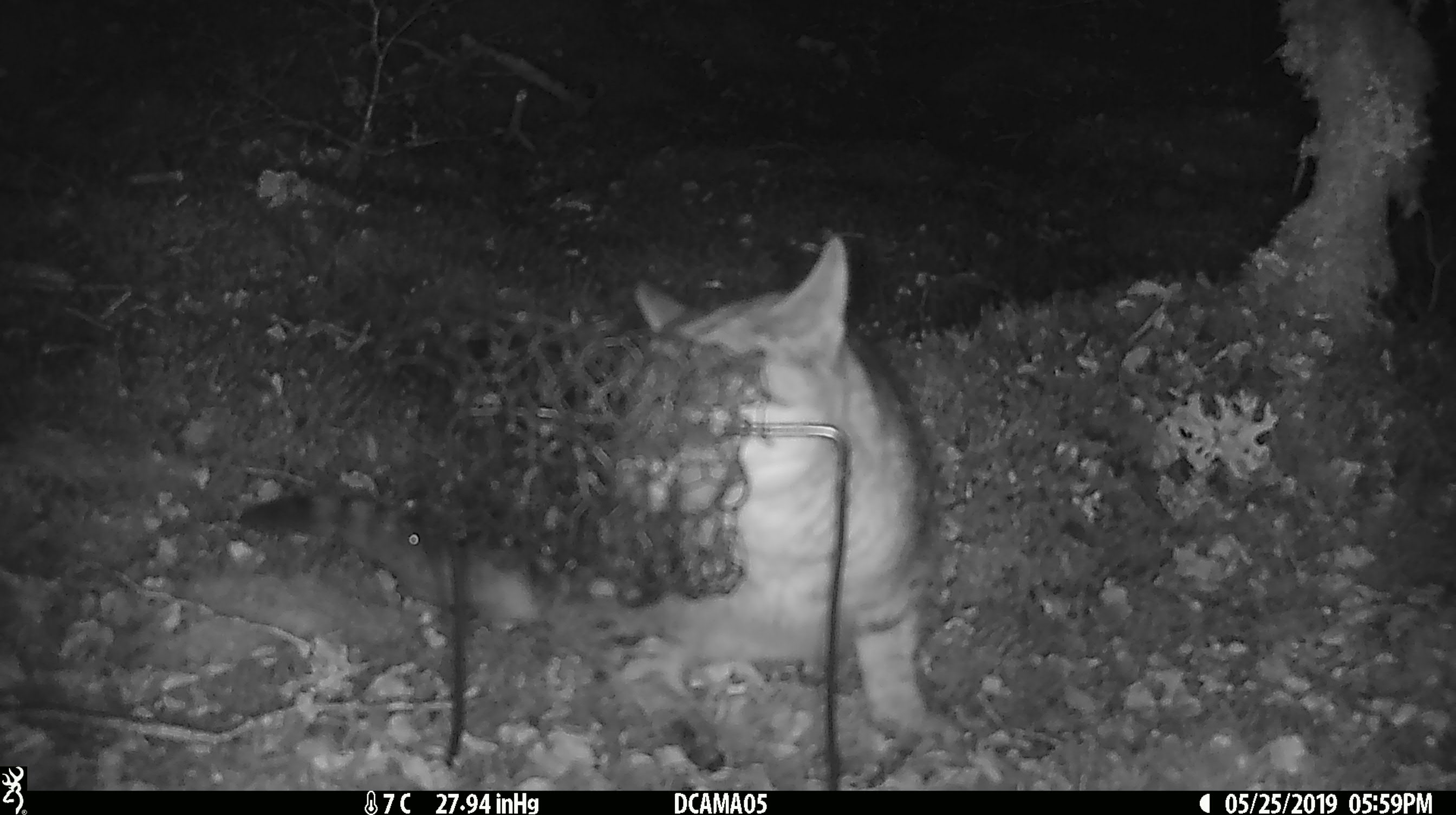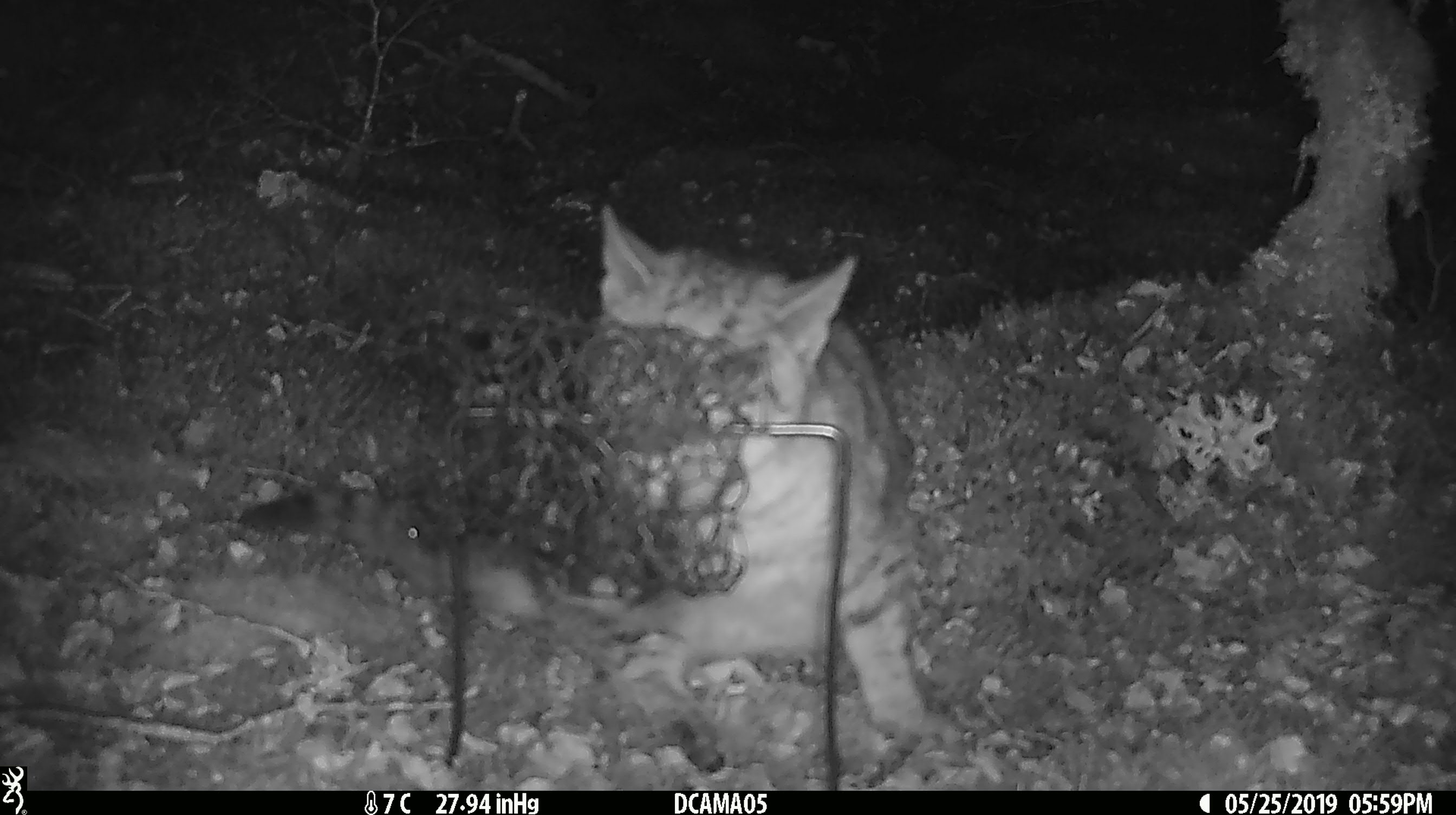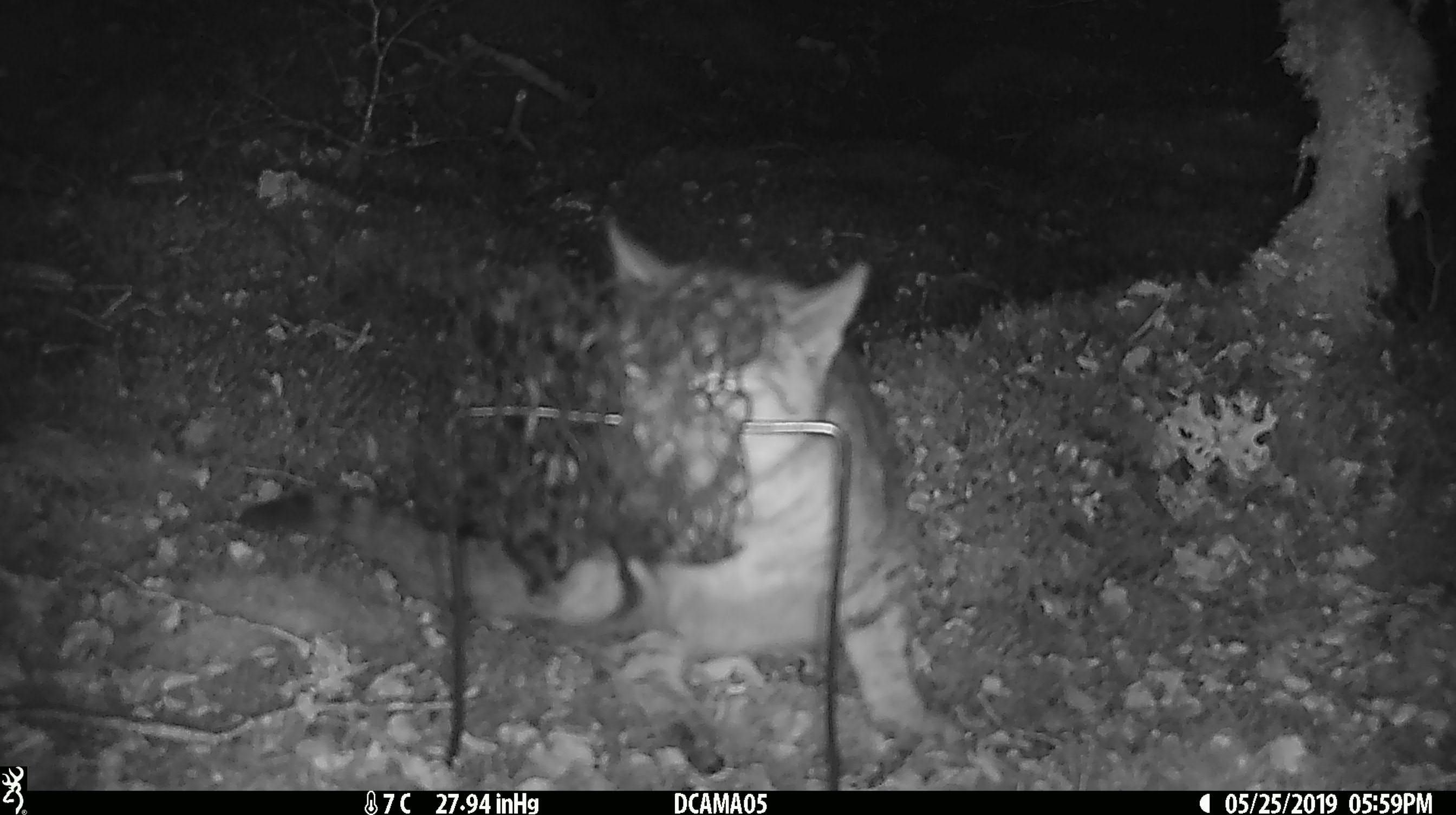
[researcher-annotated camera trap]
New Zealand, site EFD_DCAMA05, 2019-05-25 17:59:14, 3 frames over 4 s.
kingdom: Animalia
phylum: Chordata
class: Mammalia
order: Carnivora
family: Felidae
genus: Felis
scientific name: Felis catus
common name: domestic cat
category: cat